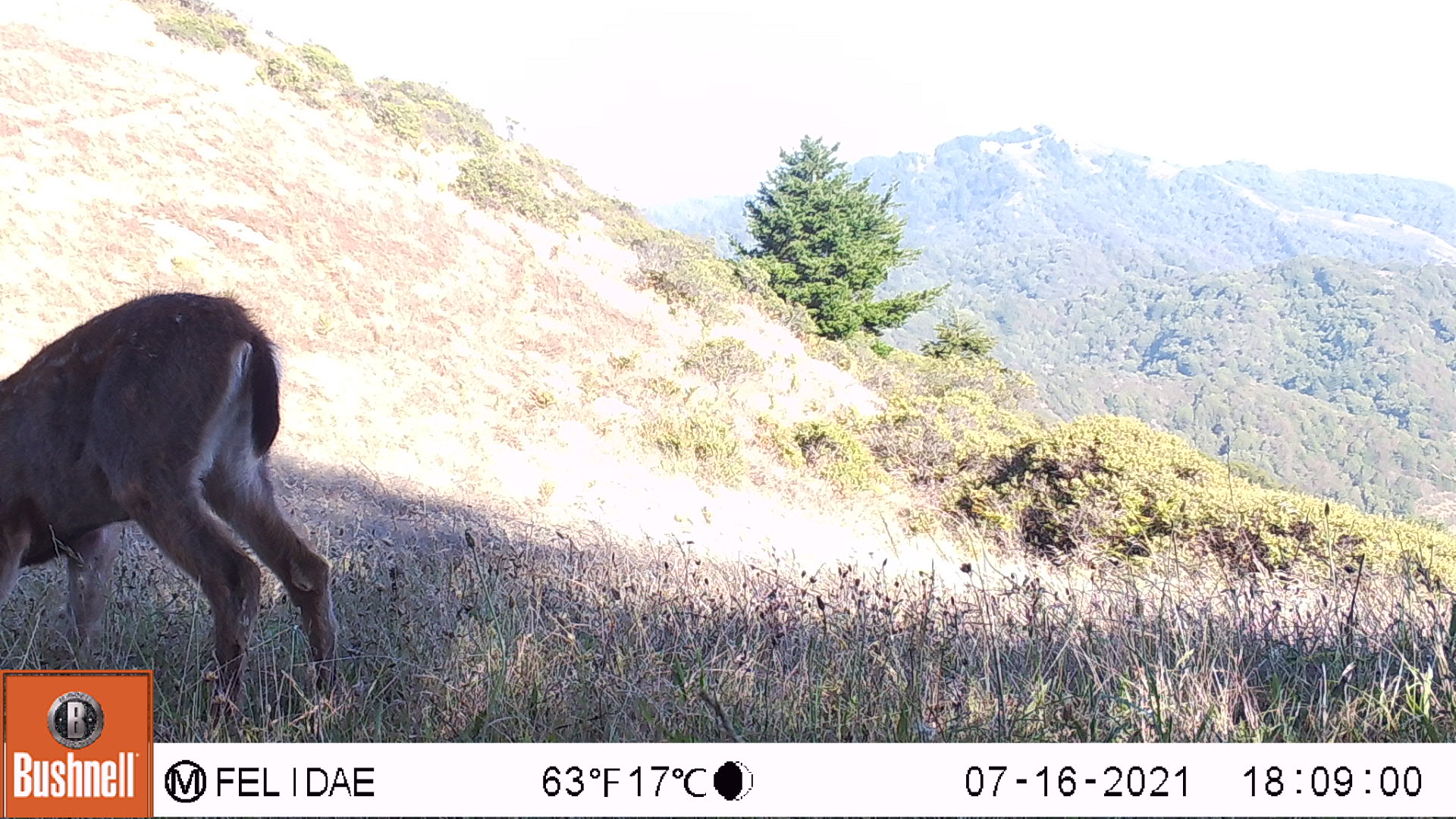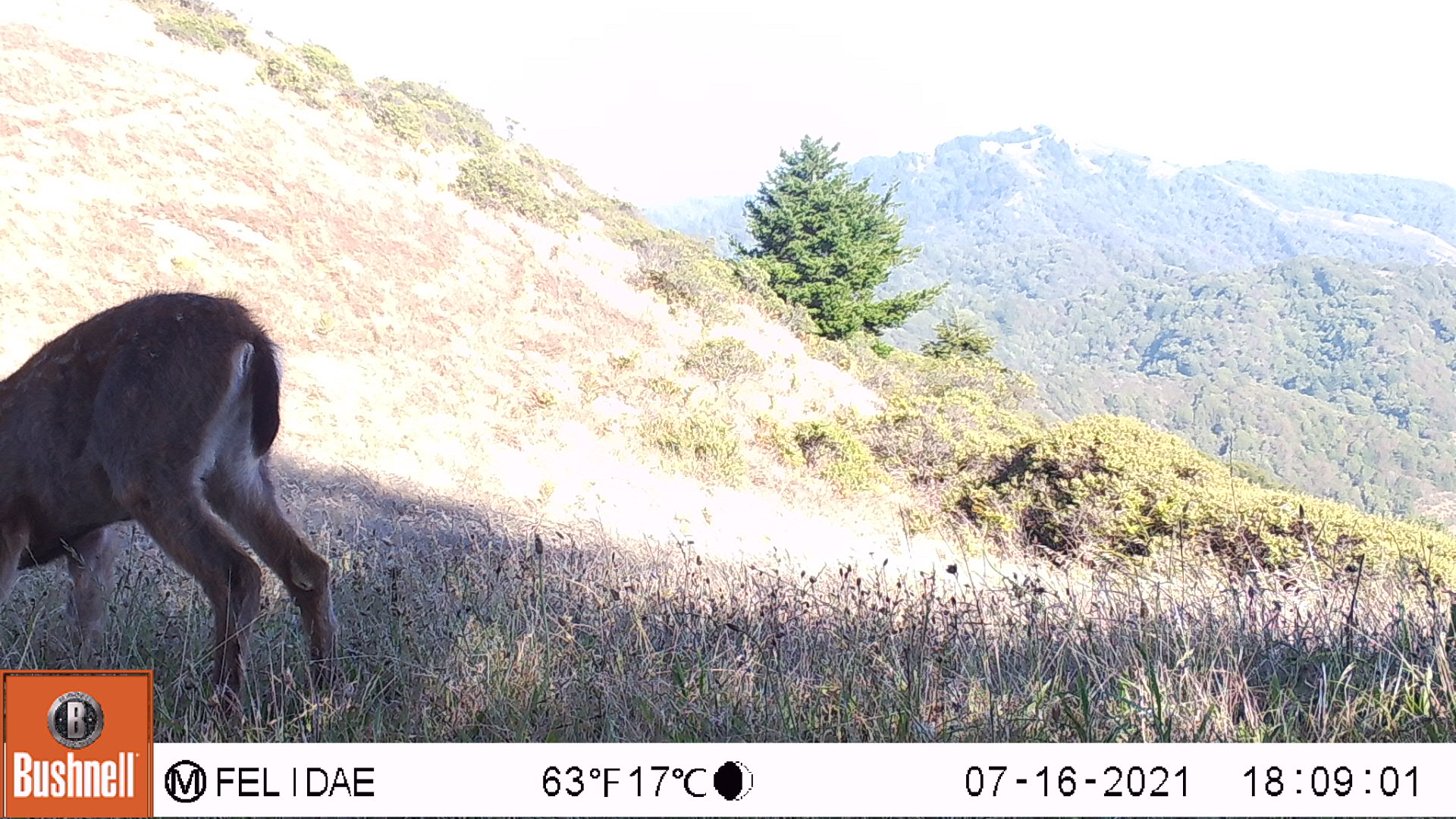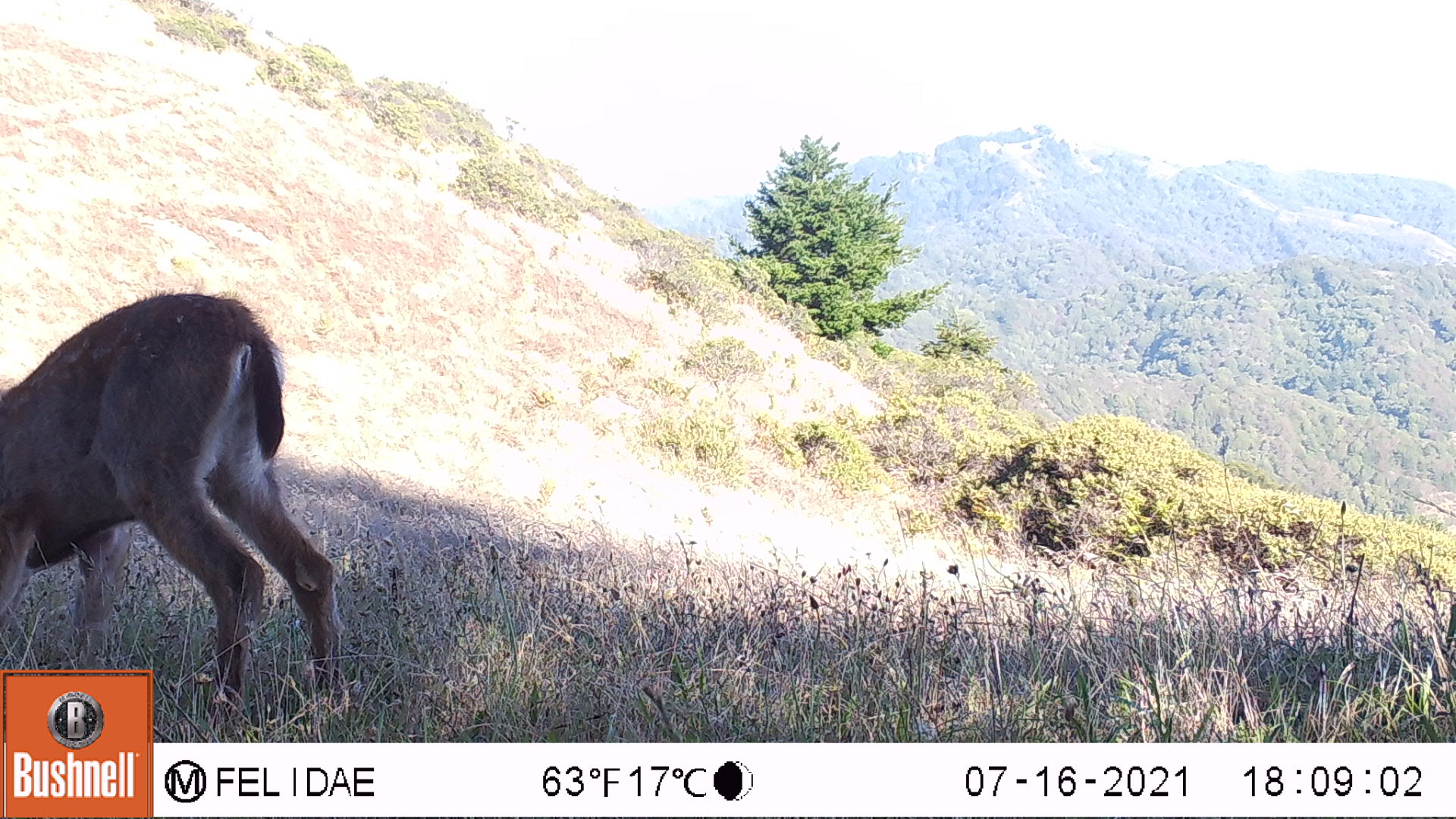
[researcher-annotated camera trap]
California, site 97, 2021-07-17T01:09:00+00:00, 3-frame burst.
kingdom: Animalia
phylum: Chordata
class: Mammalia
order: Artiodactyla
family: Cervidae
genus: Odocoileus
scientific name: Odocoileus hemionus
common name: mule deer